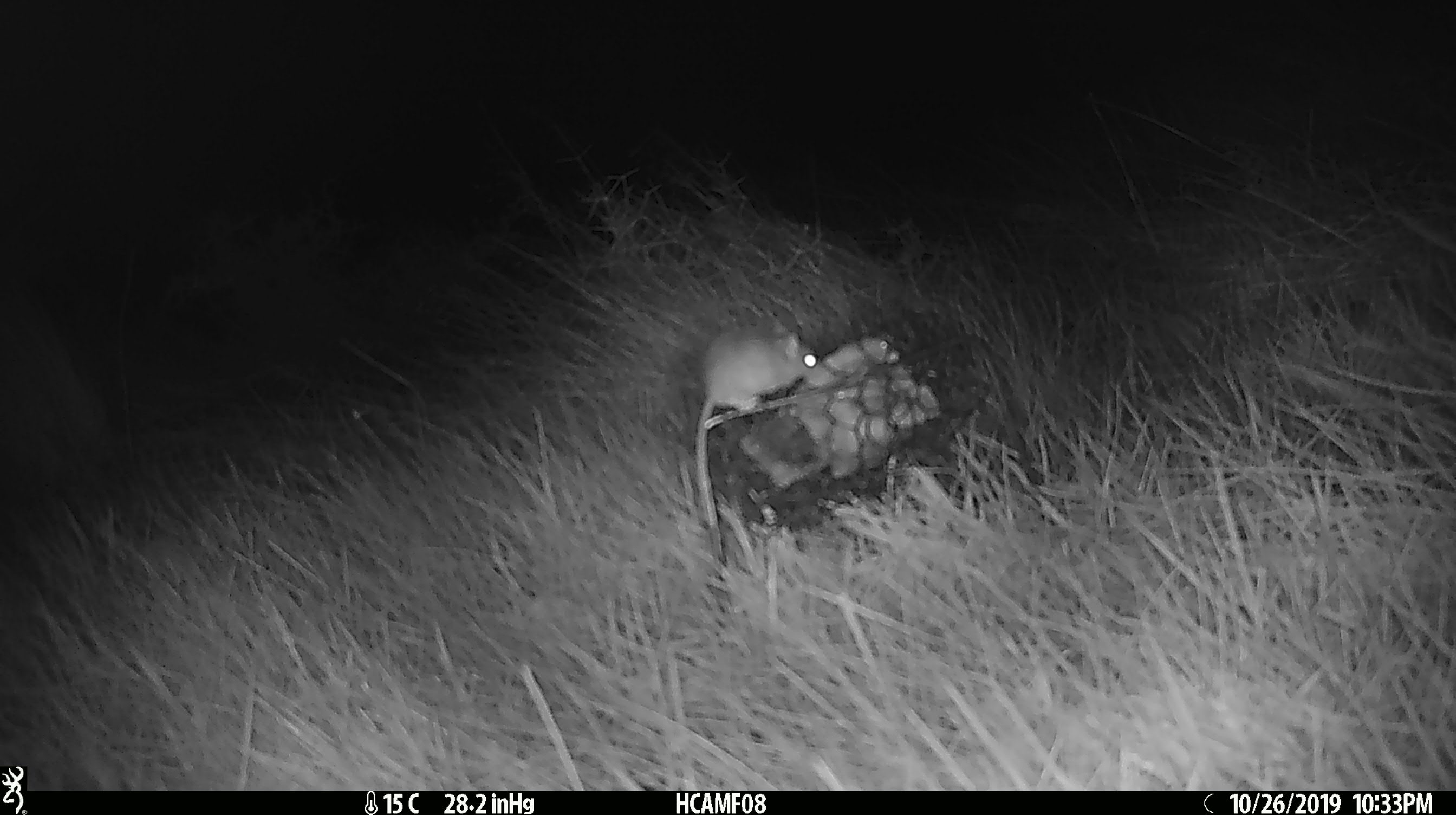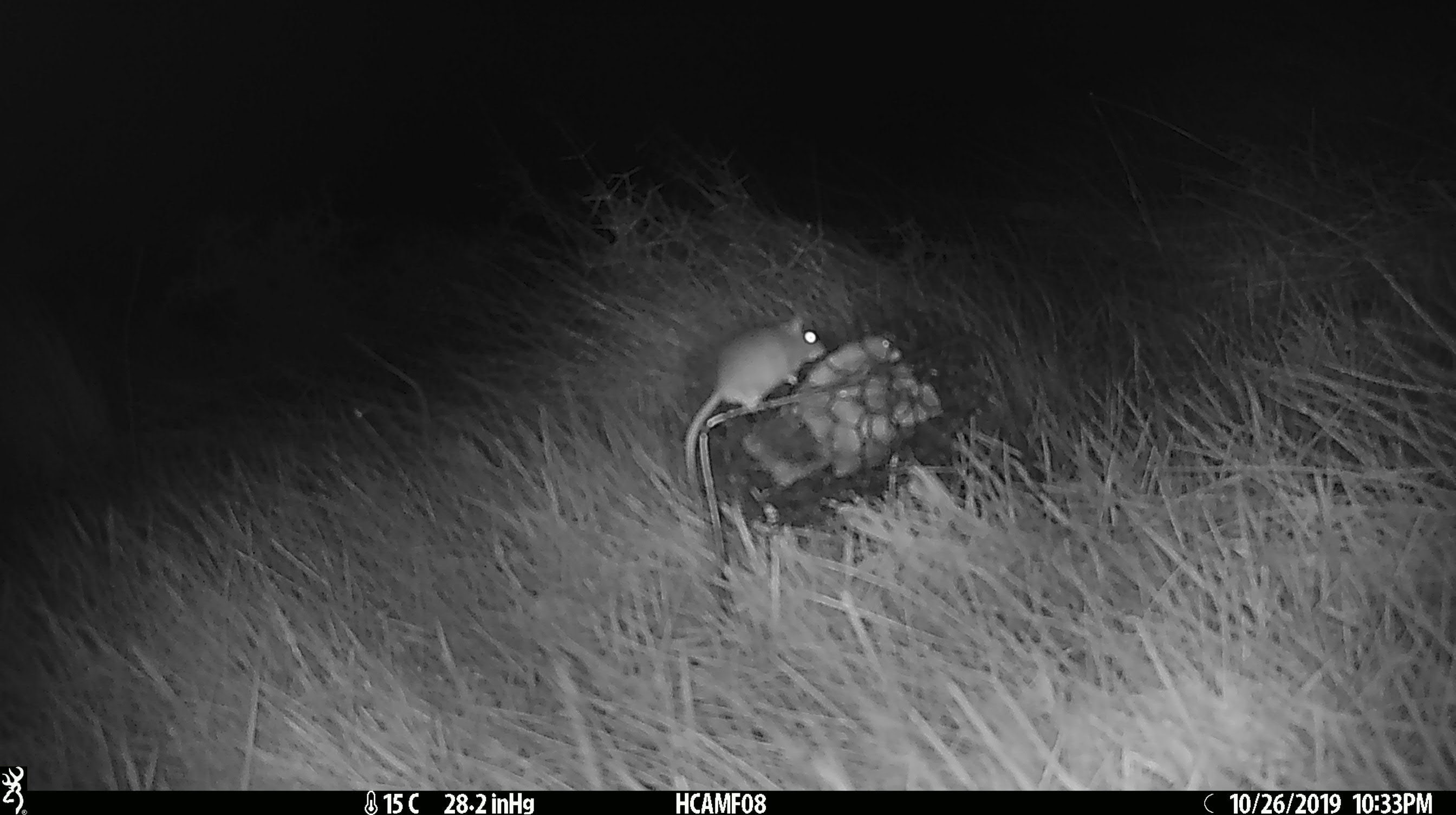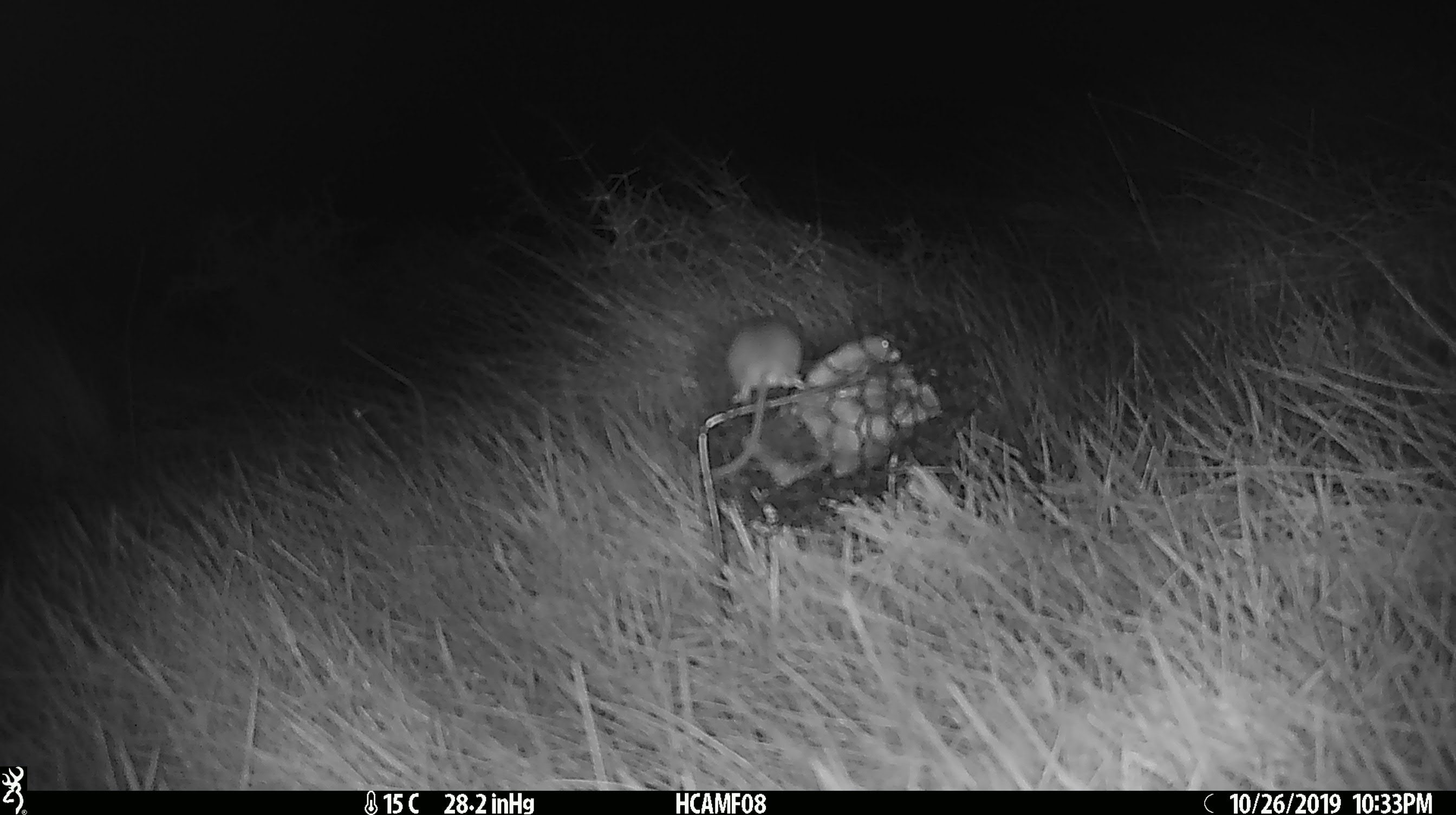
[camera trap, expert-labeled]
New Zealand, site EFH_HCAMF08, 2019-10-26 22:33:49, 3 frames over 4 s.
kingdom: Animalia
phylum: Chordata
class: Mammalia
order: Rodentia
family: Muridae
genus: Mus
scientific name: Mus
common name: mouse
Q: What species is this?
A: Mouse (Mus).